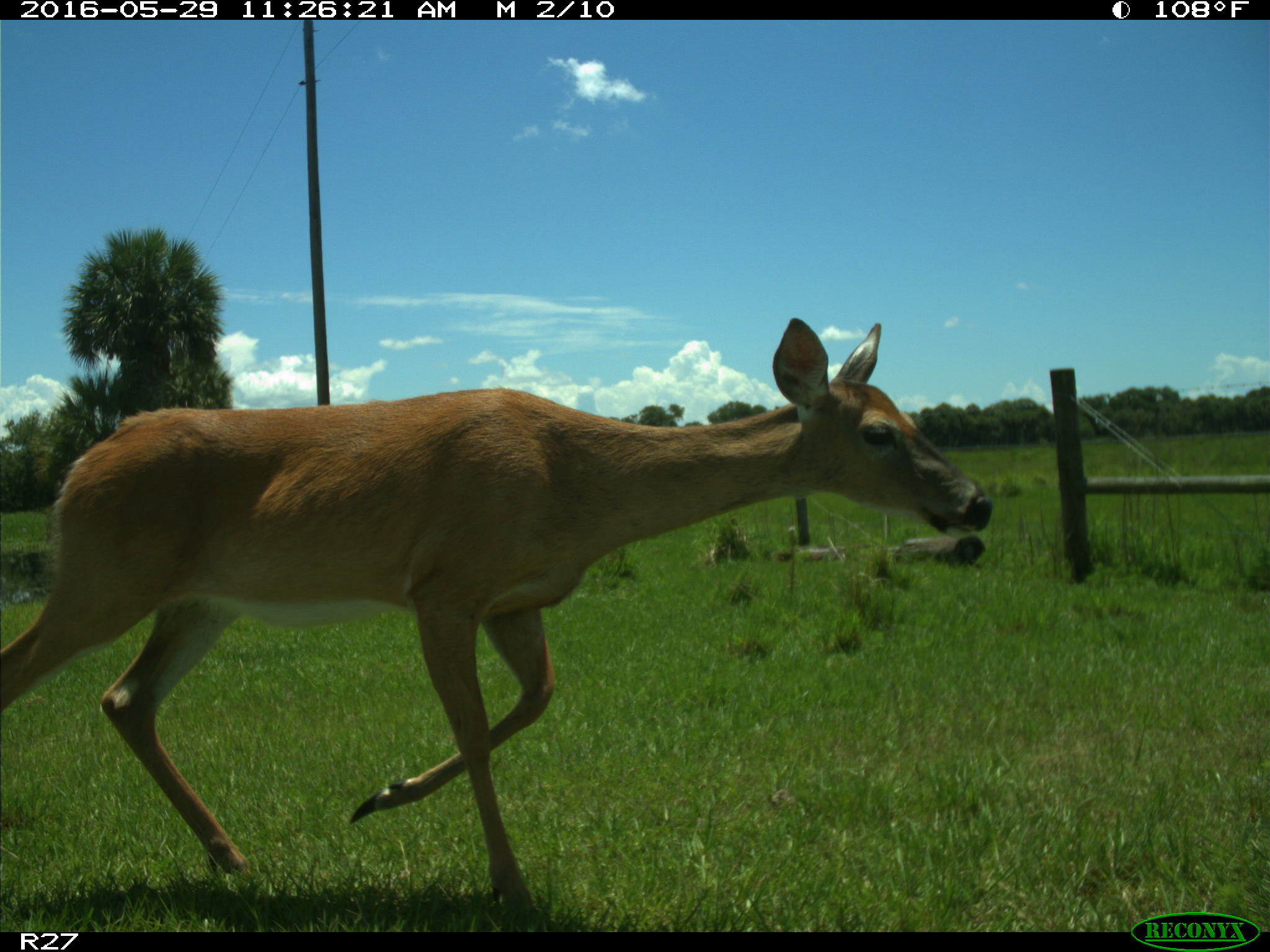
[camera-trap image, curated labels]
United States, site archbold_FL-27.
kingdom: Animalia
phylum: Chordata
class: Mammalia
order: Artiodactyla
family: Cervidae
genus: Odocoileus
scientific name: Odocoileus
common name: deer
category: unidentified deer